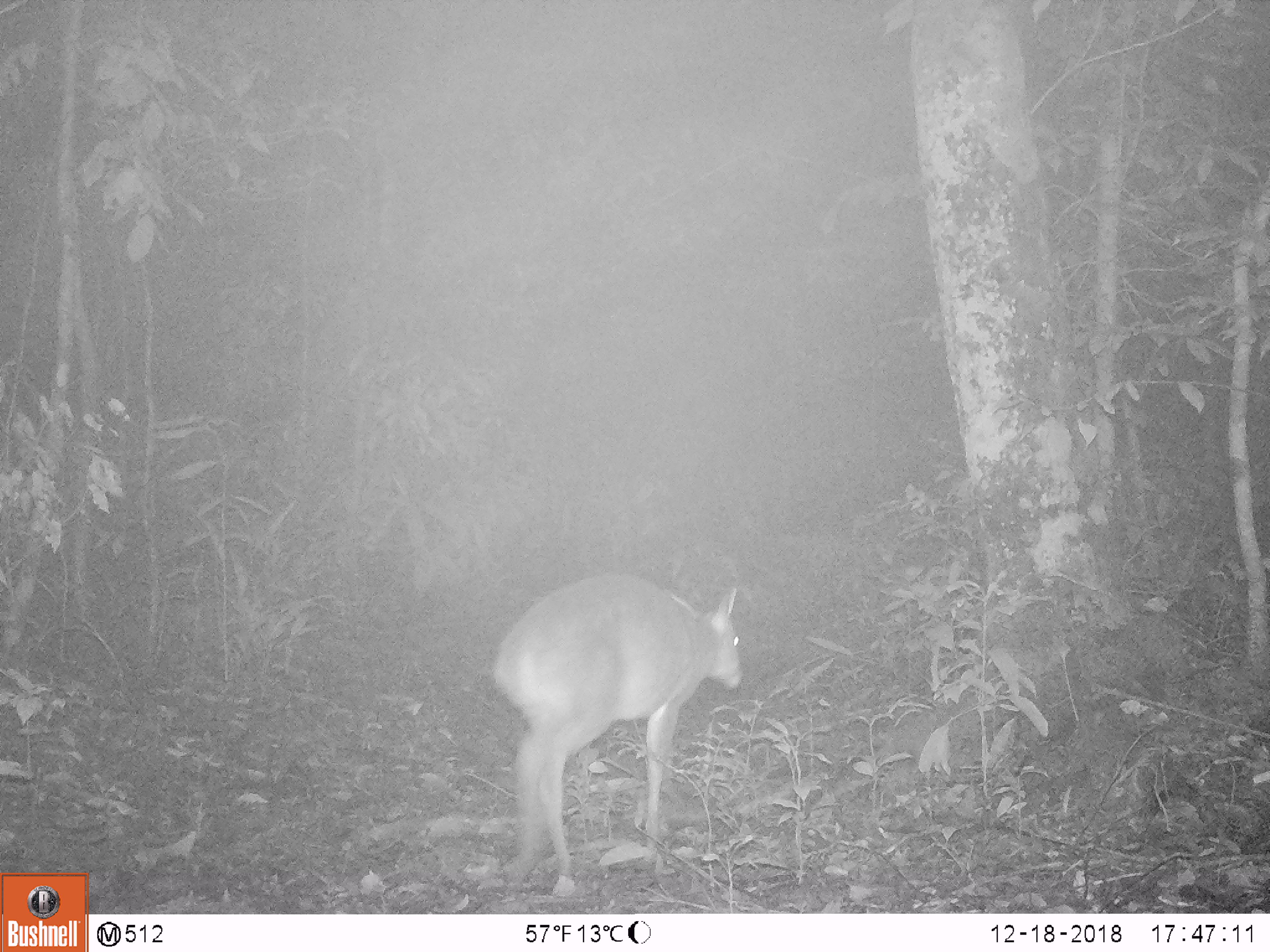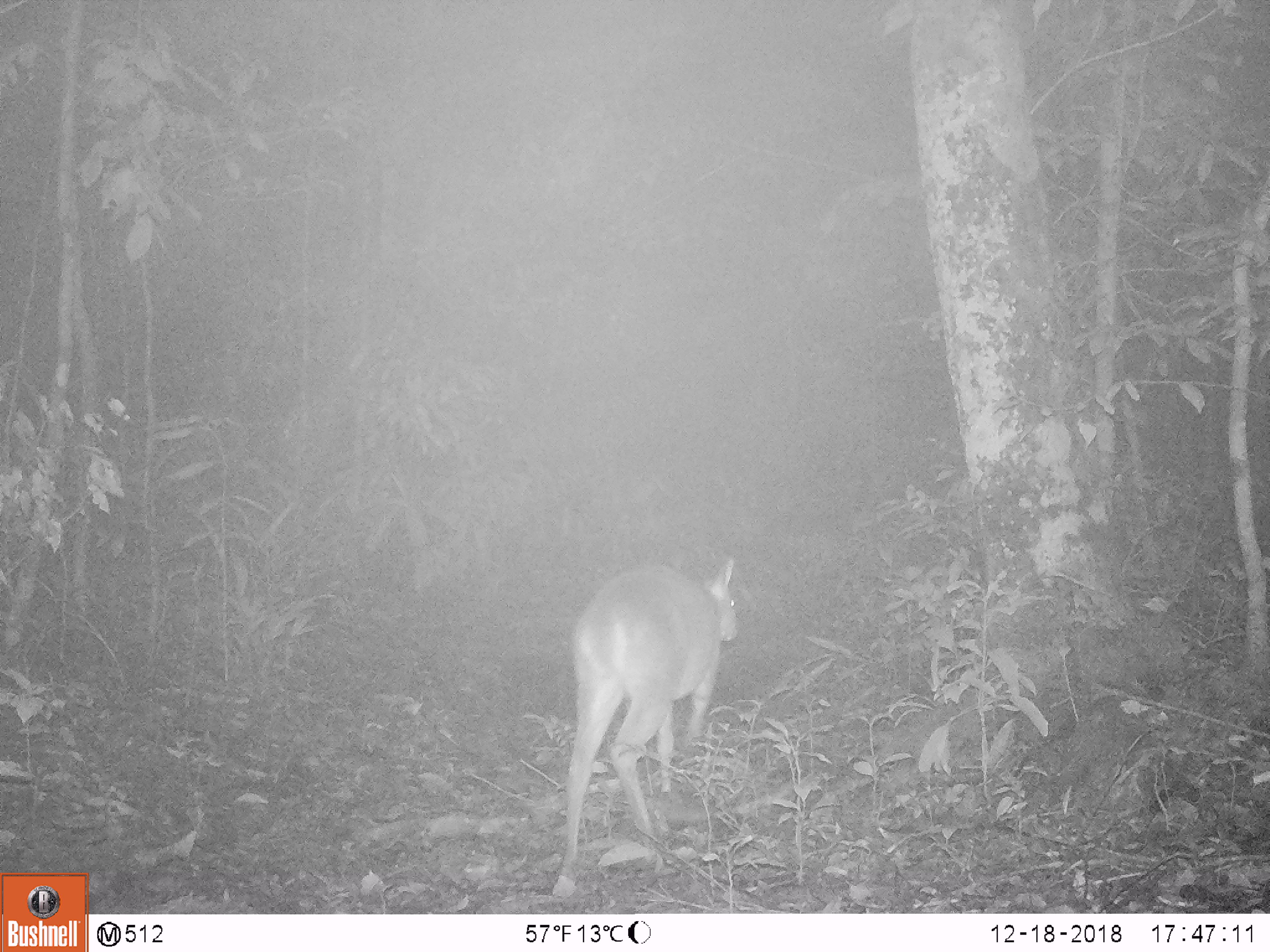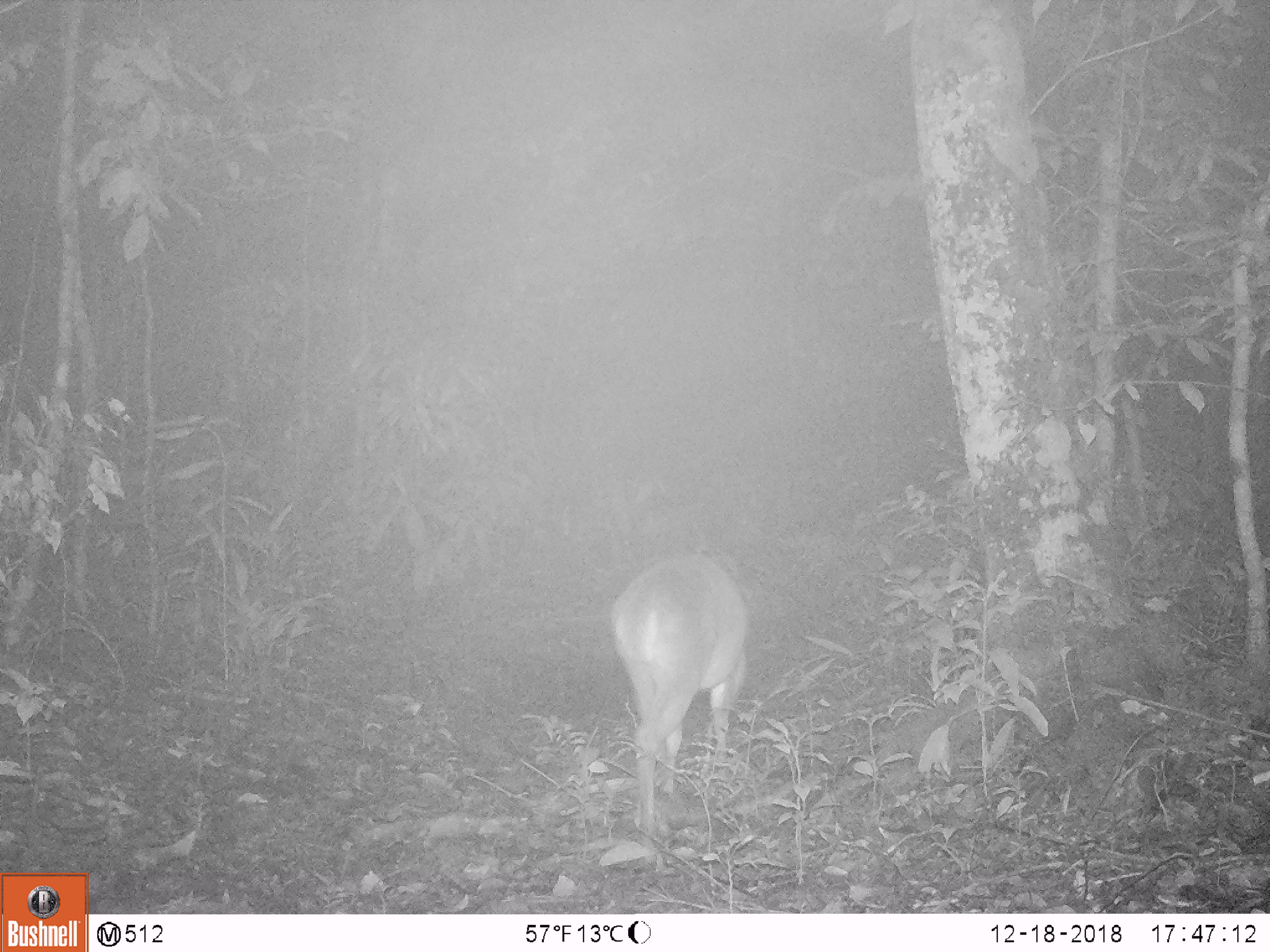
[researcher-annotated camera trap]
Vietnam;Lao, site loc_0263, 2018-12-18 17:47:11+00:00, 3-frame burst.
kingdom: Animalia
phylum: Chordata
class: Mammalia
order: Artiodactyla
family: Cervidae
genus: Muntiacus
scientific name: Muntiacus vuquangensis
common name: large-antlered muntjac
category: large antlered muntjac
Large antlered muntjac (large-antlered muntjac) (Muntiacus vuquangensis). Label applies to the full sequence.